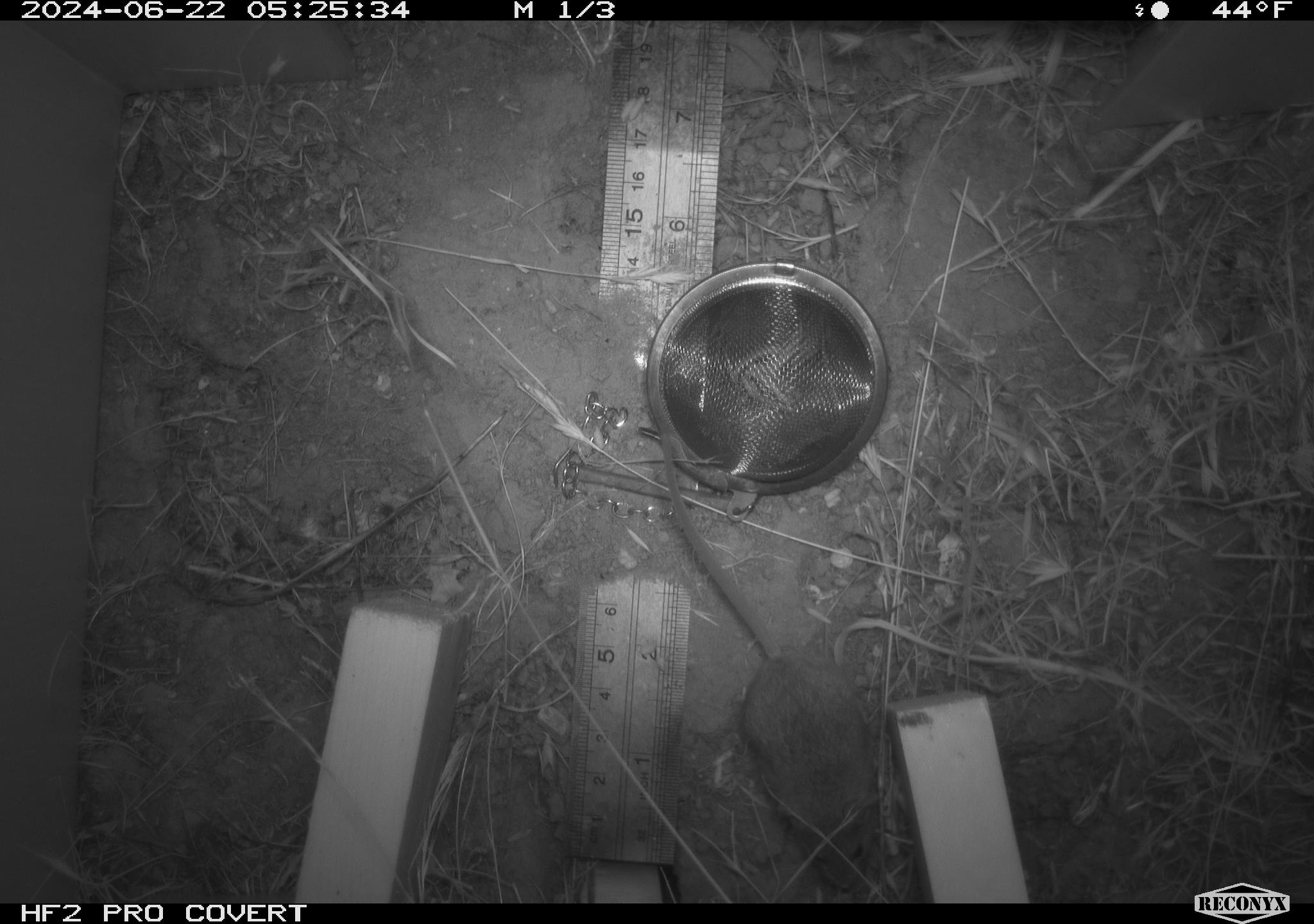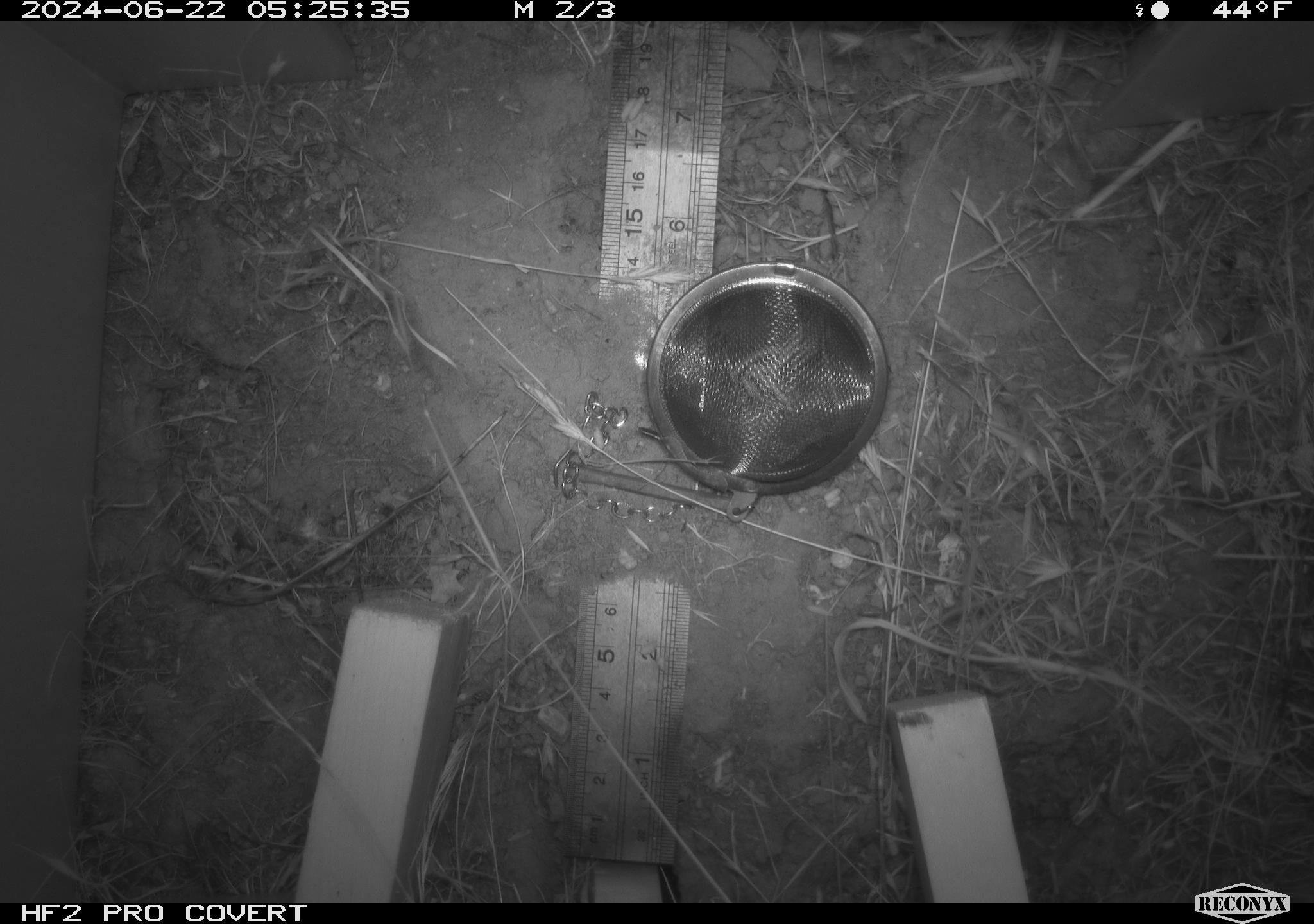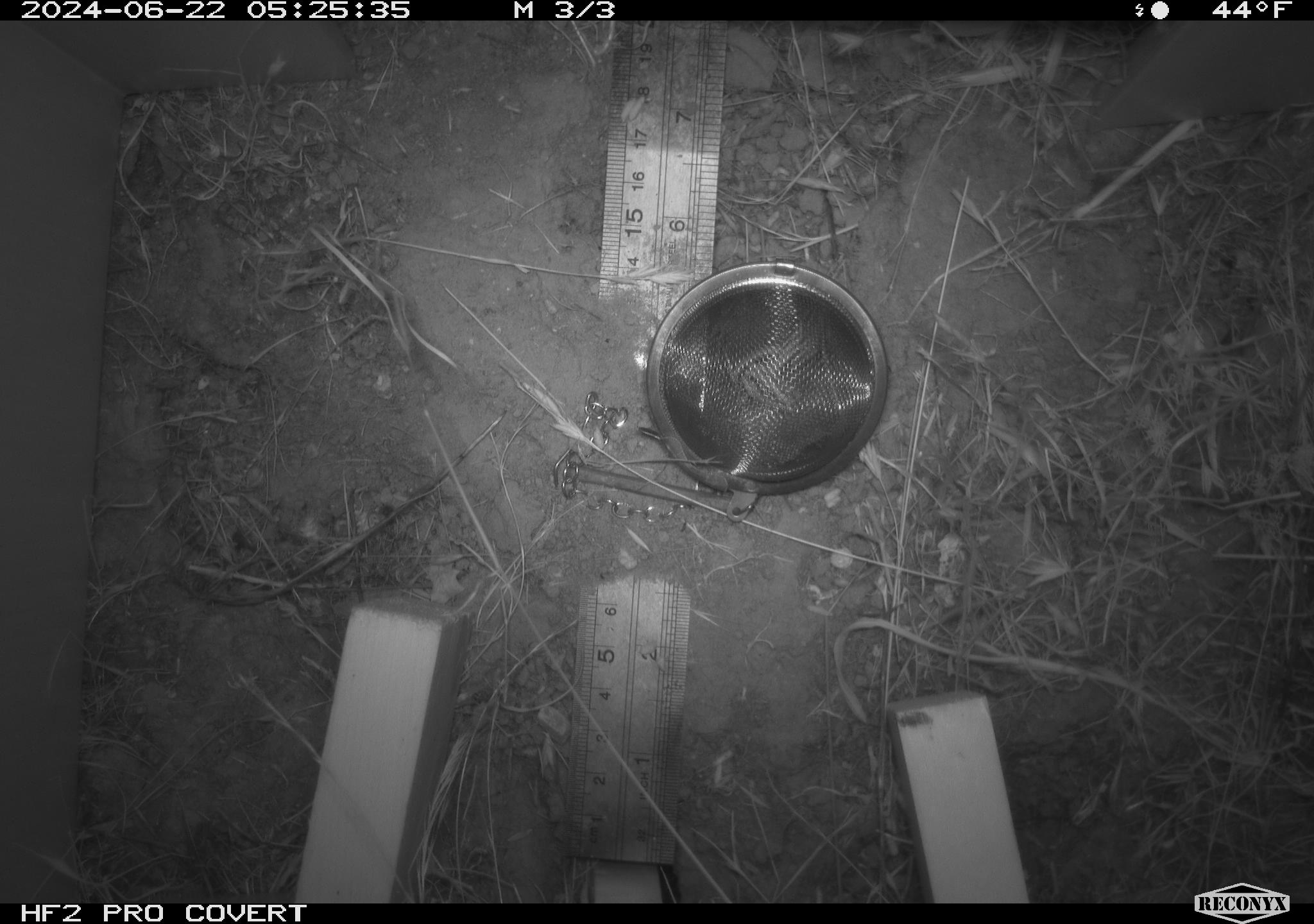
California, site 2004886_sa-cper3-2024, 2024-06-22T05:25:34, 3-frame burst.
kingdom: Animalia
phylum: Chordata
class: Mammalia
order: Rodentia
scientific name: Rodentia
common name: rodent